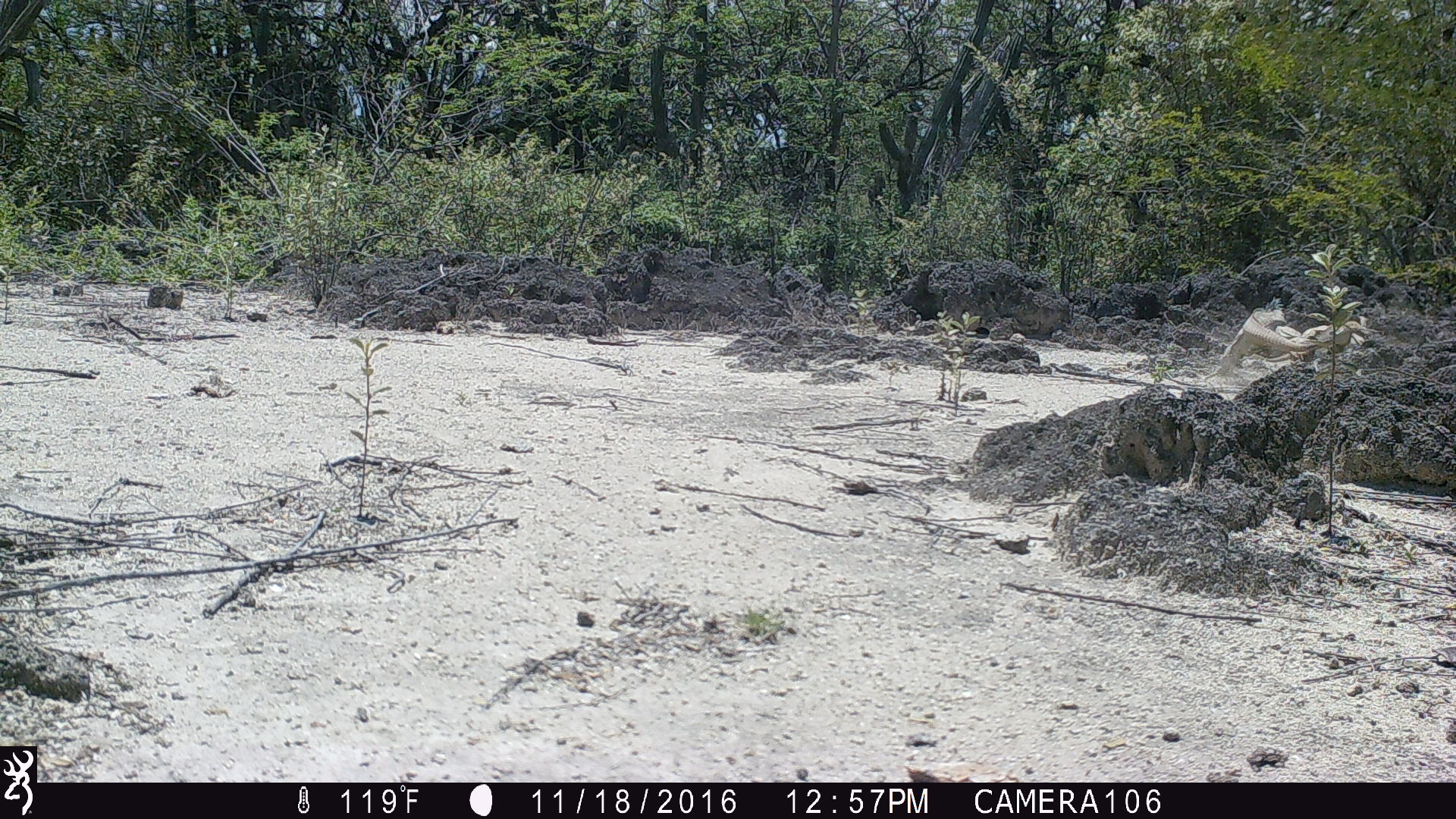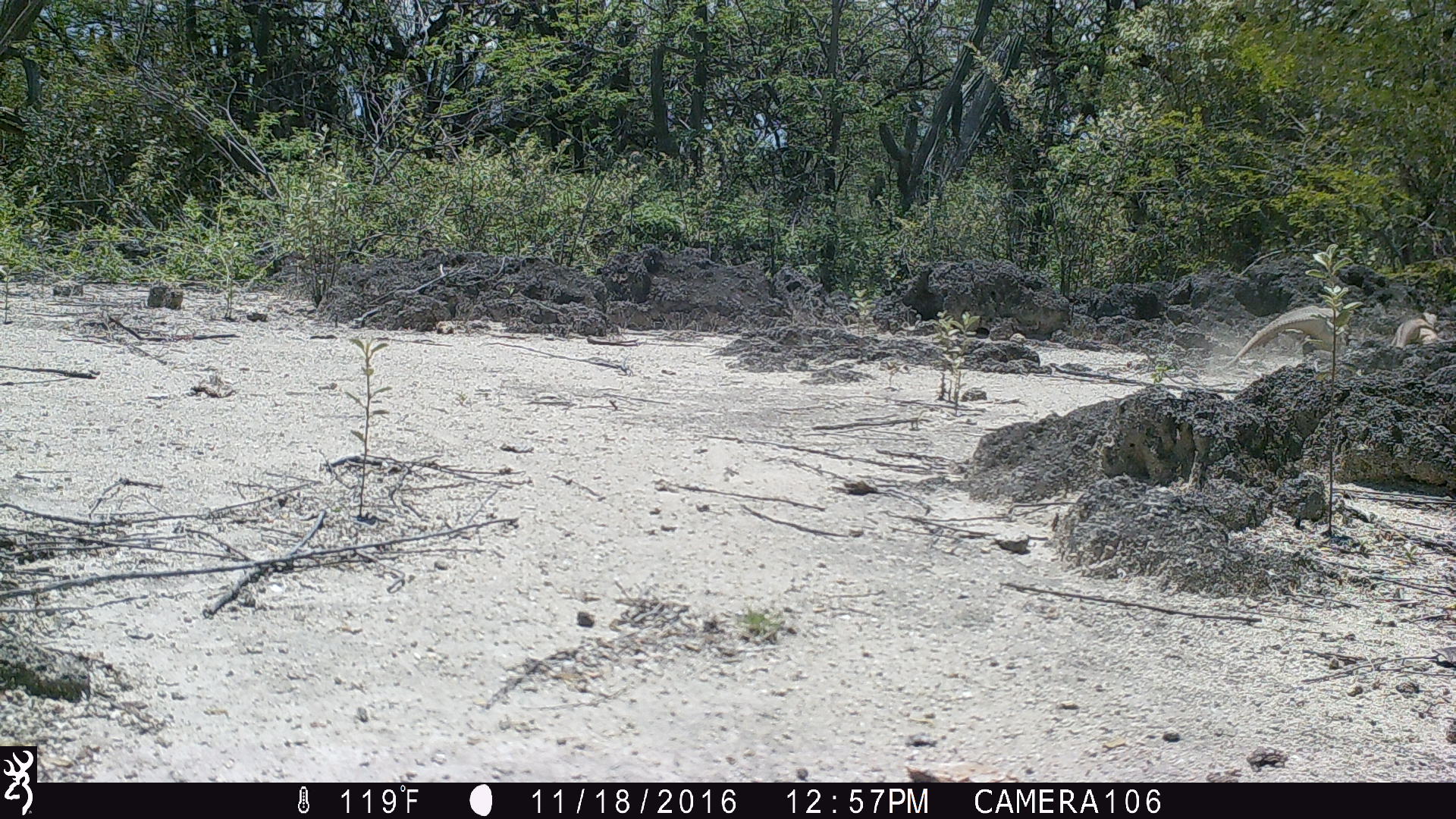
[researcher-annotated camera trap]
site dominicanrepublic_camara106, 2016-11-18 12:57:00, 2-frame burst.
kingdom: Animalia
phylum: Chordata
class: Reptilia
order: Squamata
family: Iguanidae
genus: Iguana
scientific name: Iguana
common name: typical iguanas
Iguana (typical iguanas).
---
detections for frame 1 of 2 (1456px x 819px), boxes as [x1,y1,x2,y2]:
iguana: [1217,303,1324,381]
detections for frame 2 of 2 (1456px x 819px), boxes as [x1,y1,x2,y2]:
iguana: [1218,306,1335,370]; [1385,306,1444,352]